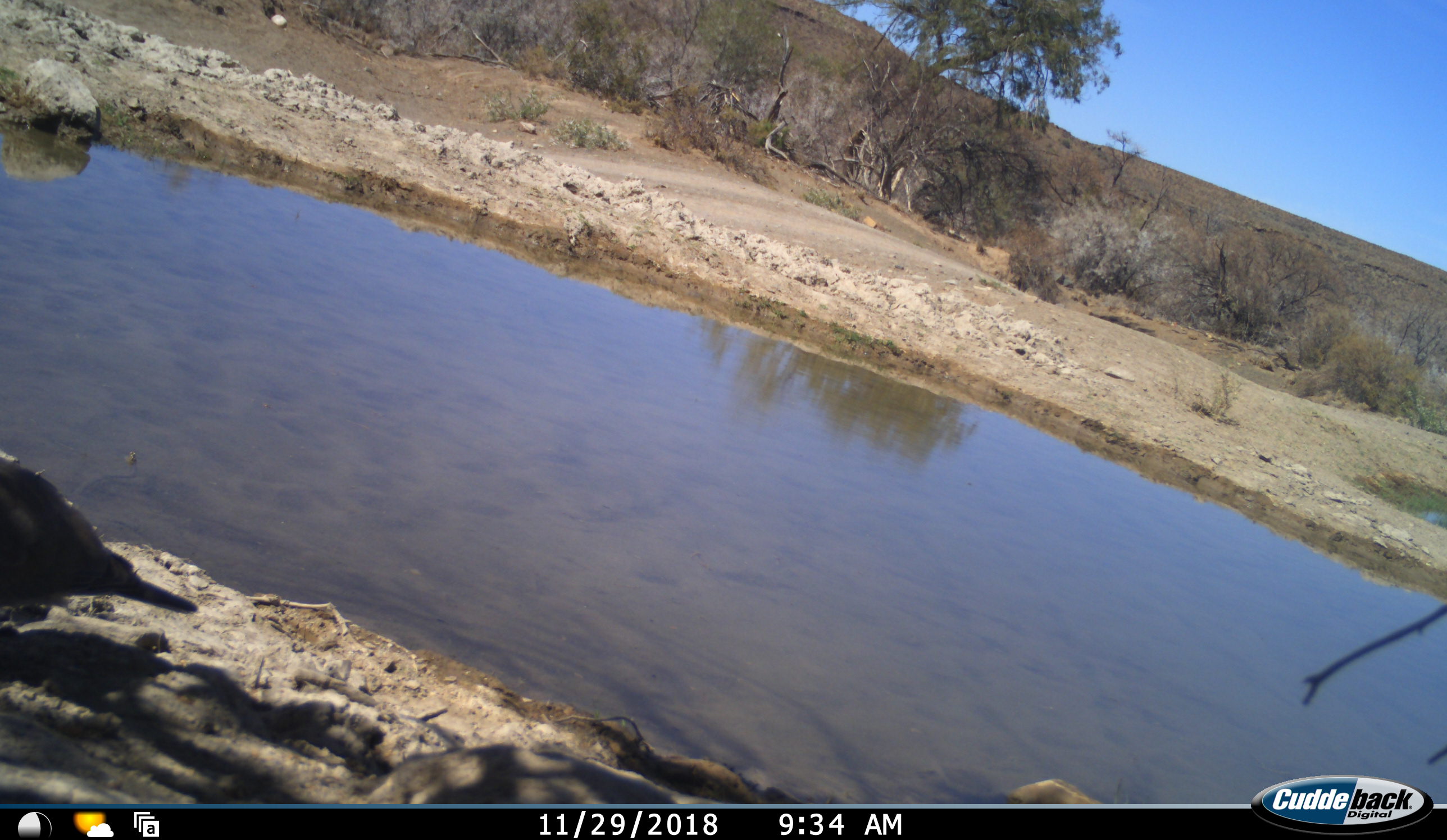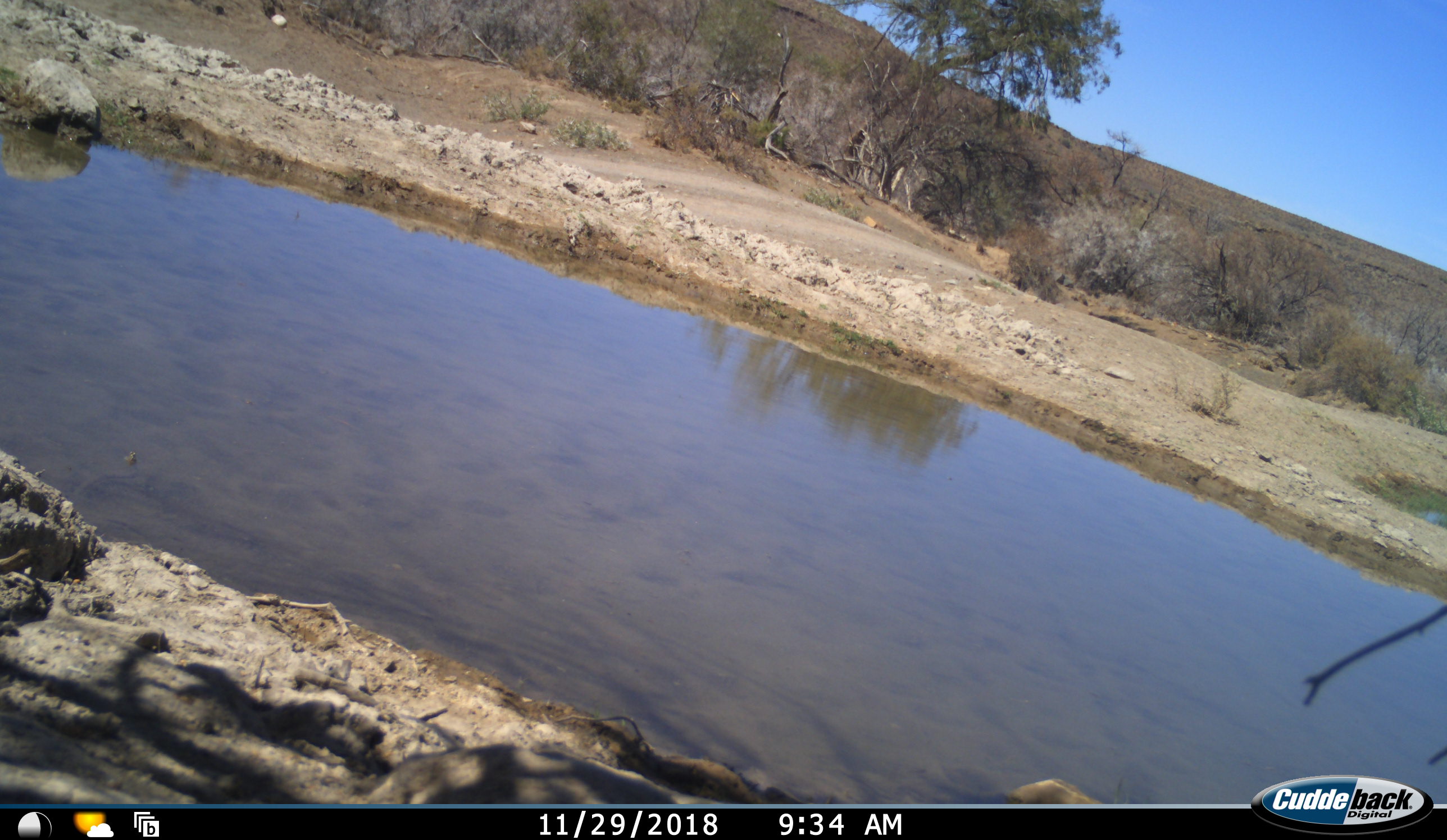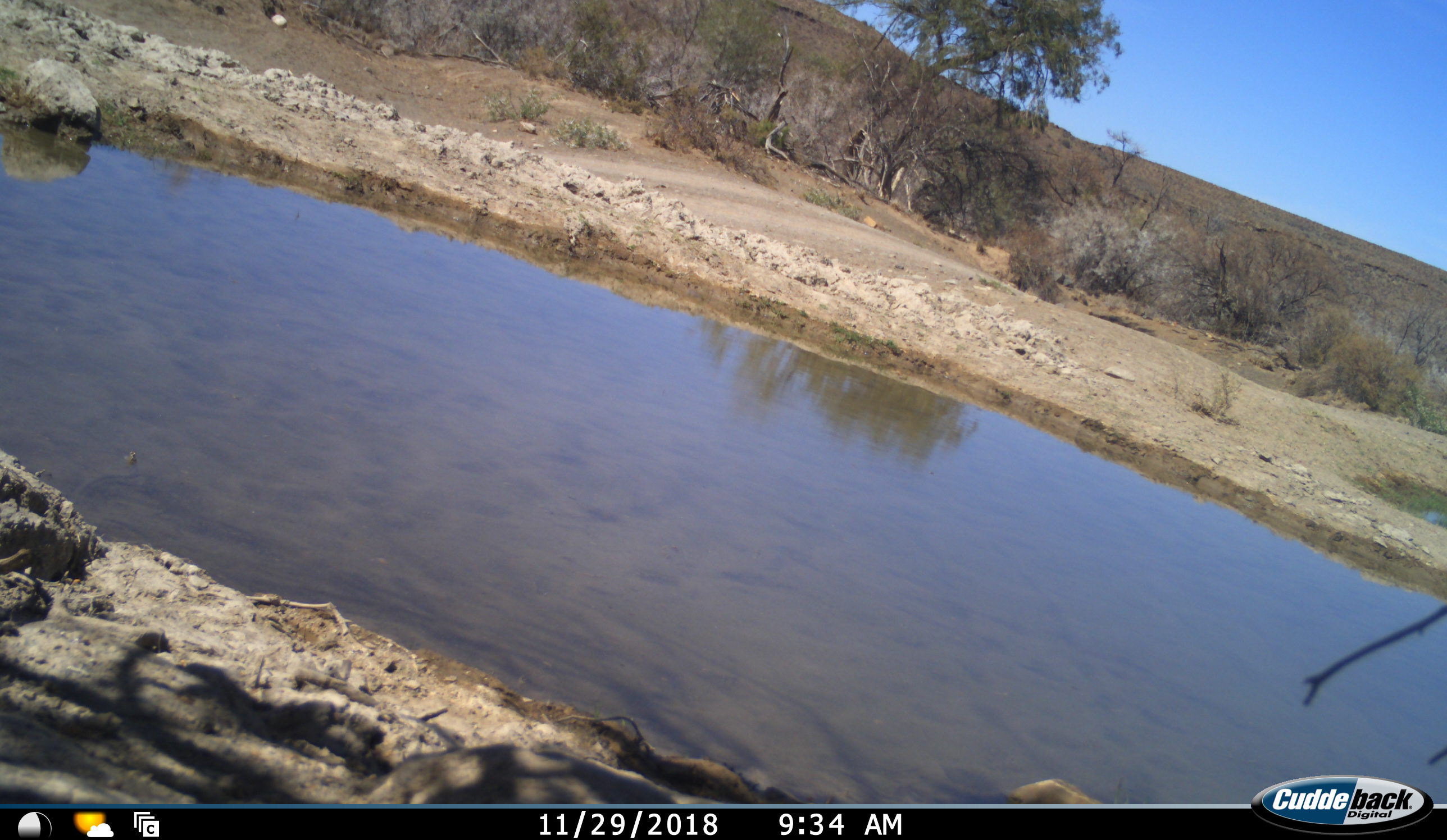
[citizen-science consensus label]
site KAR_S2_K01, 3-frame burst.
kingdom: Animalia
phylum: Chordata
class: Aves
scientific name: Aves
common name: bird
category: birdother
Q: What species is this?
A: Birdother (bird) (Aves).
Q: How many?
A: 1.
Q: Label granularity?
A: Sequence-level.